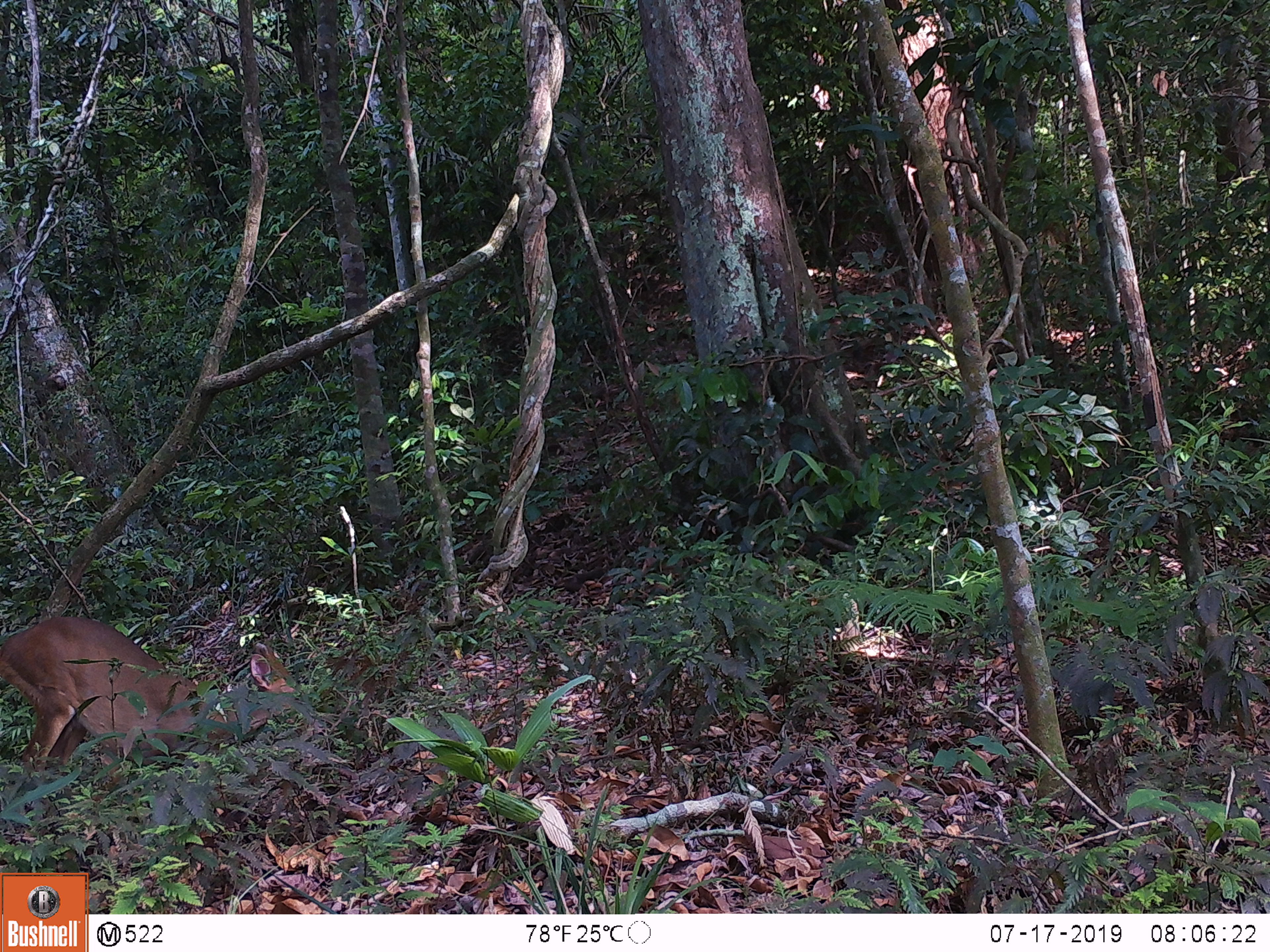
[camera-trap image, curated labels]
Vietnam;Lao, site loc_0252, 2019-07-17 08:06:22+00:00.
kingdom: Animalia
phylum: Chordata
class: Mammalia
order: Artiodactyla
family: Cervidae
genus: Muntiacus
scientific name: Muntiacus vuquangensis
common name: large-antlered muntjac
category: large antlered muntjac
Large antlered muntjac (large-antlered muntjac) (Muntiacus vuquangensis). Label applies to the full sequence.